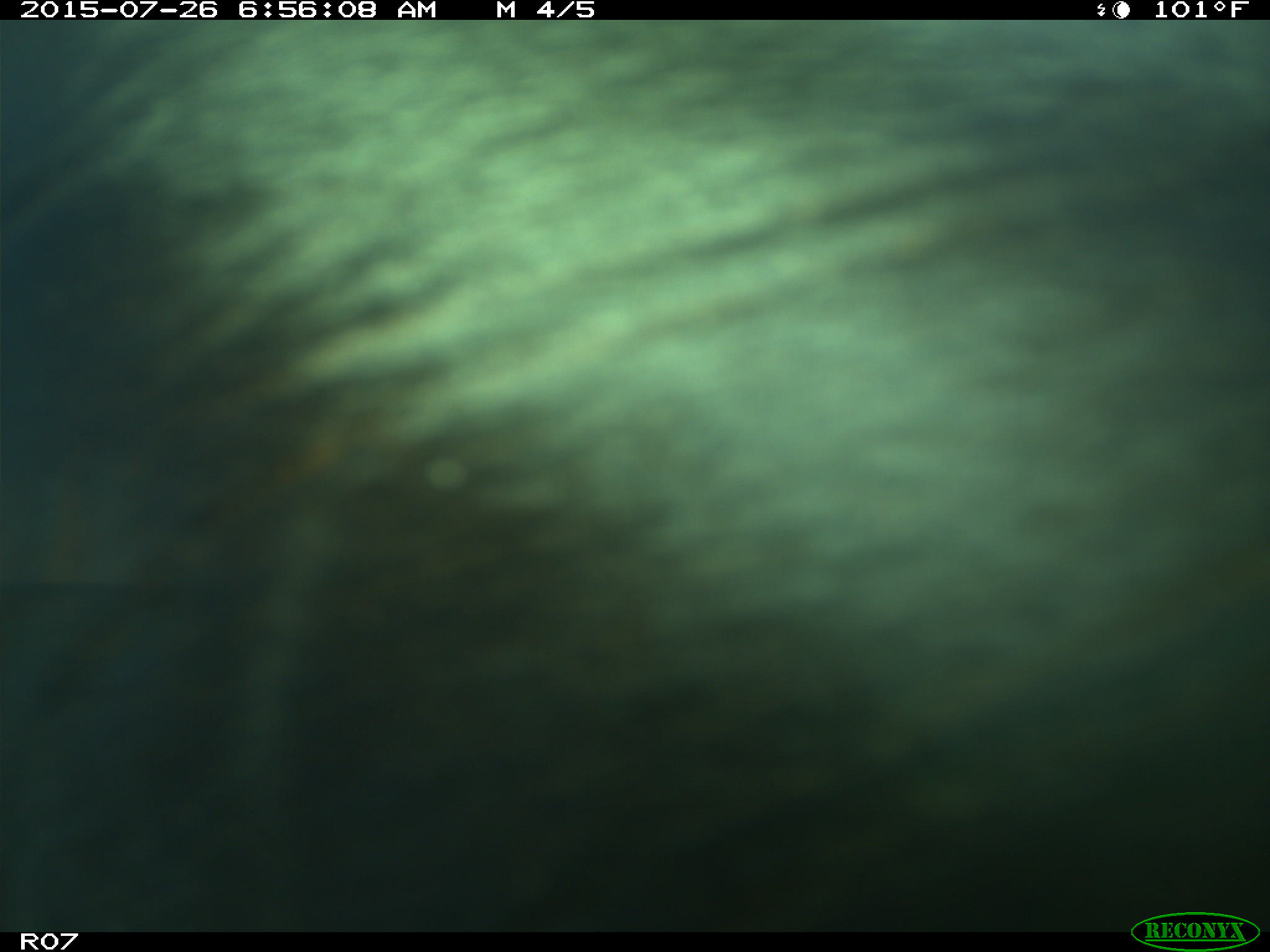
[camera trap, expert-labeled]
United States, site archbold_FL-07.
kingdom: Animalia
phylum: Chordata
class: Mammalia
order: Artiodactyla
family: Bovidae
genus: Bos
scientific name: Bos taurus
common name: domestic cow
Bos taurus (domestic cow).